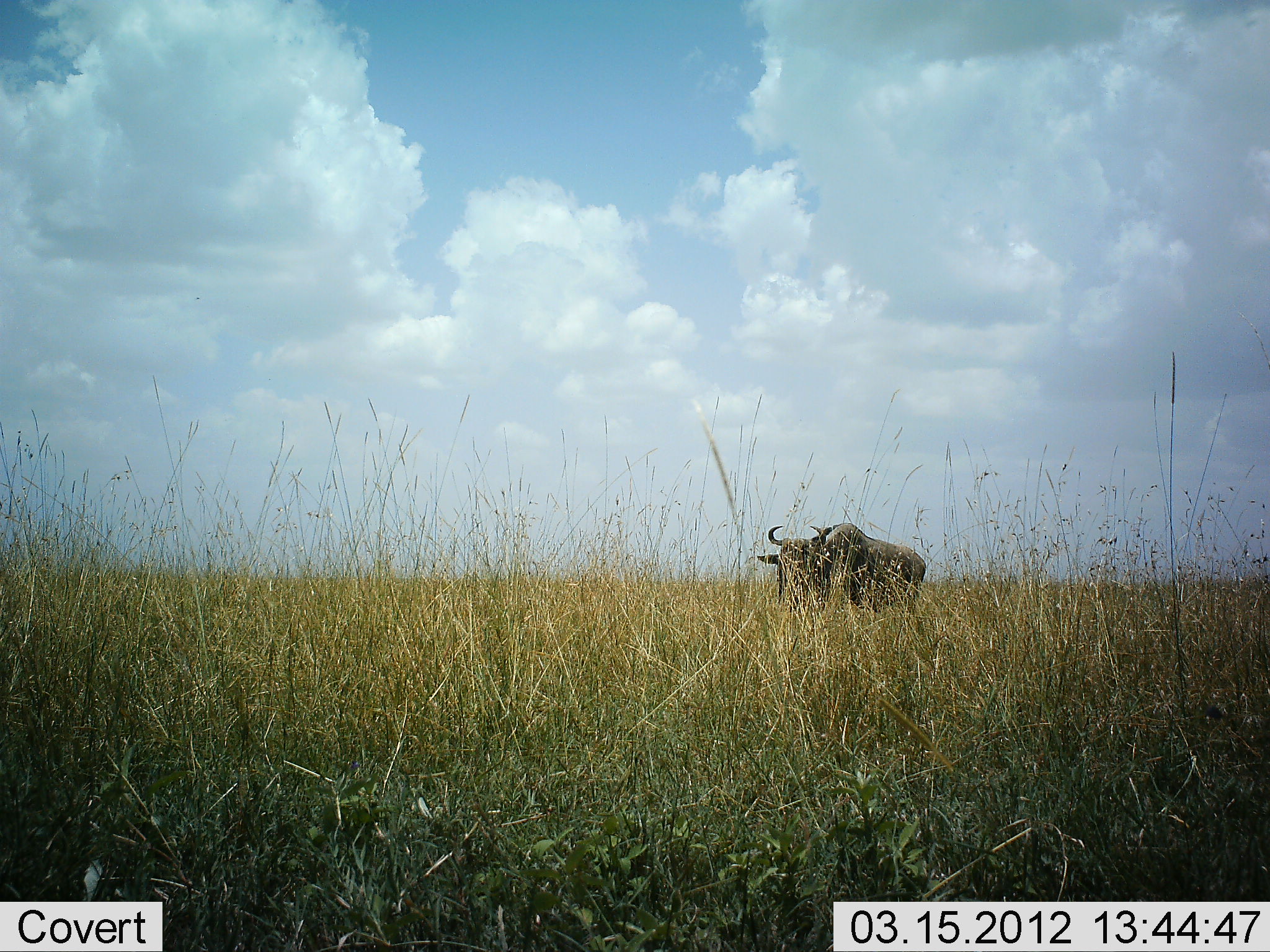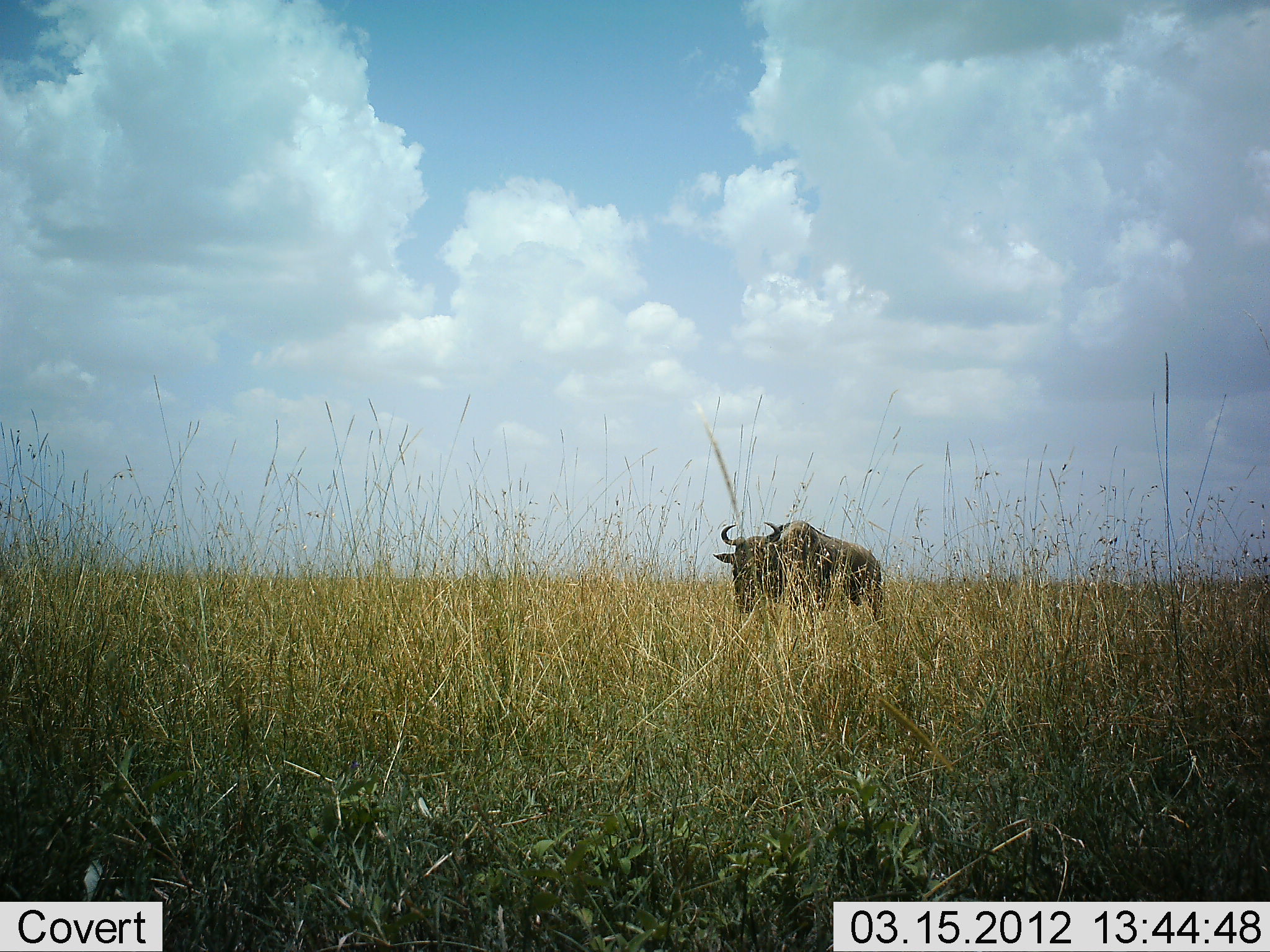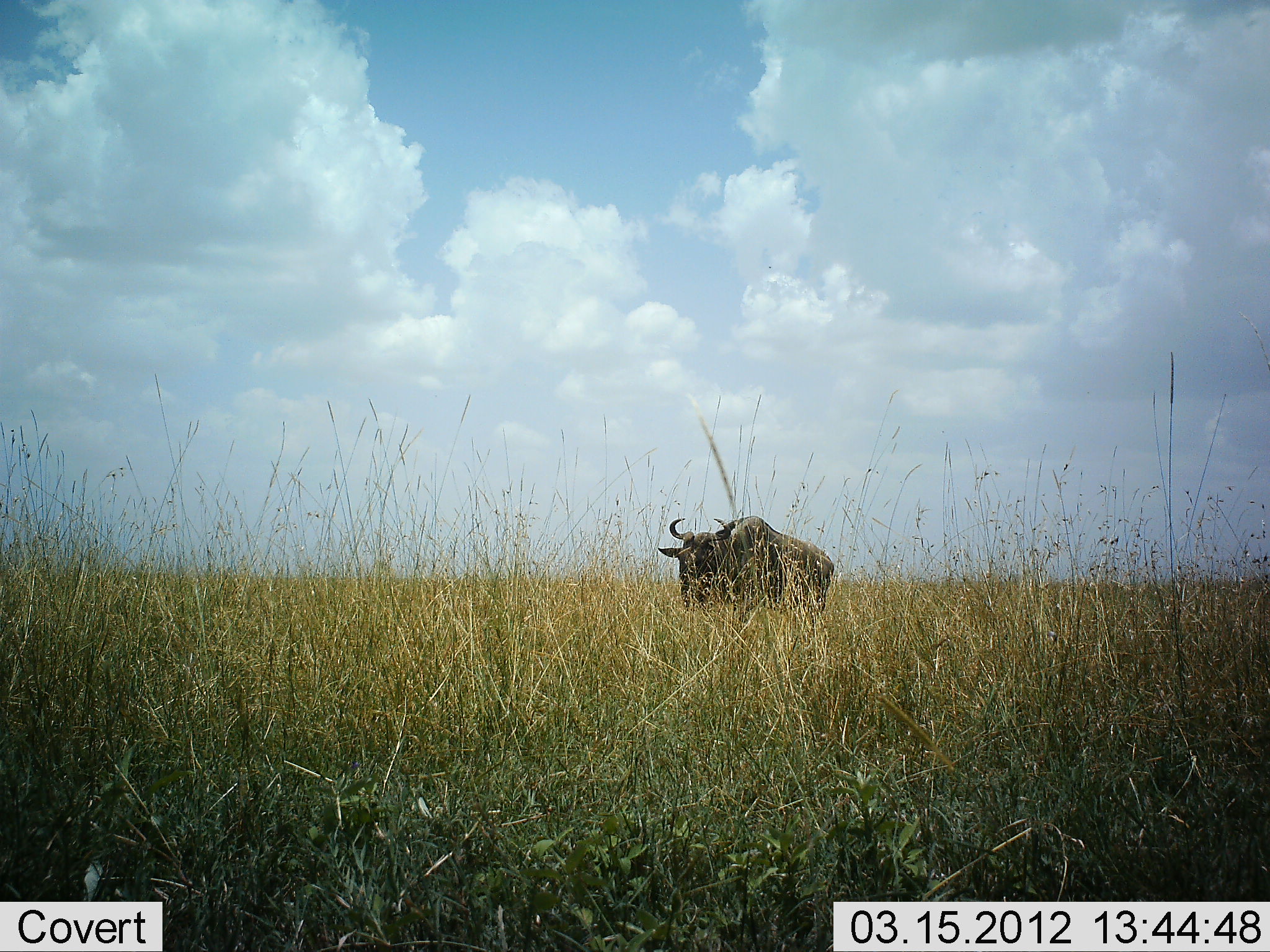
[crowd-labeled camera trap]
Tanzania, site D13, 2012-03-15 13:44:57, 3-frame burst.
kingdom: Animalia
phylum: Chordata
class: Mammalia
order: Artiodactyla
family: Bovidae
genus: Connochaetes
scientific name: Connochaetes taurinus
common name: blue wildebeest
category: wildebeest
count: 1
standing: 0%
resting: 0%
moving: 100%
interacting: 0%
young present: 0%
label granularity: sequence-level